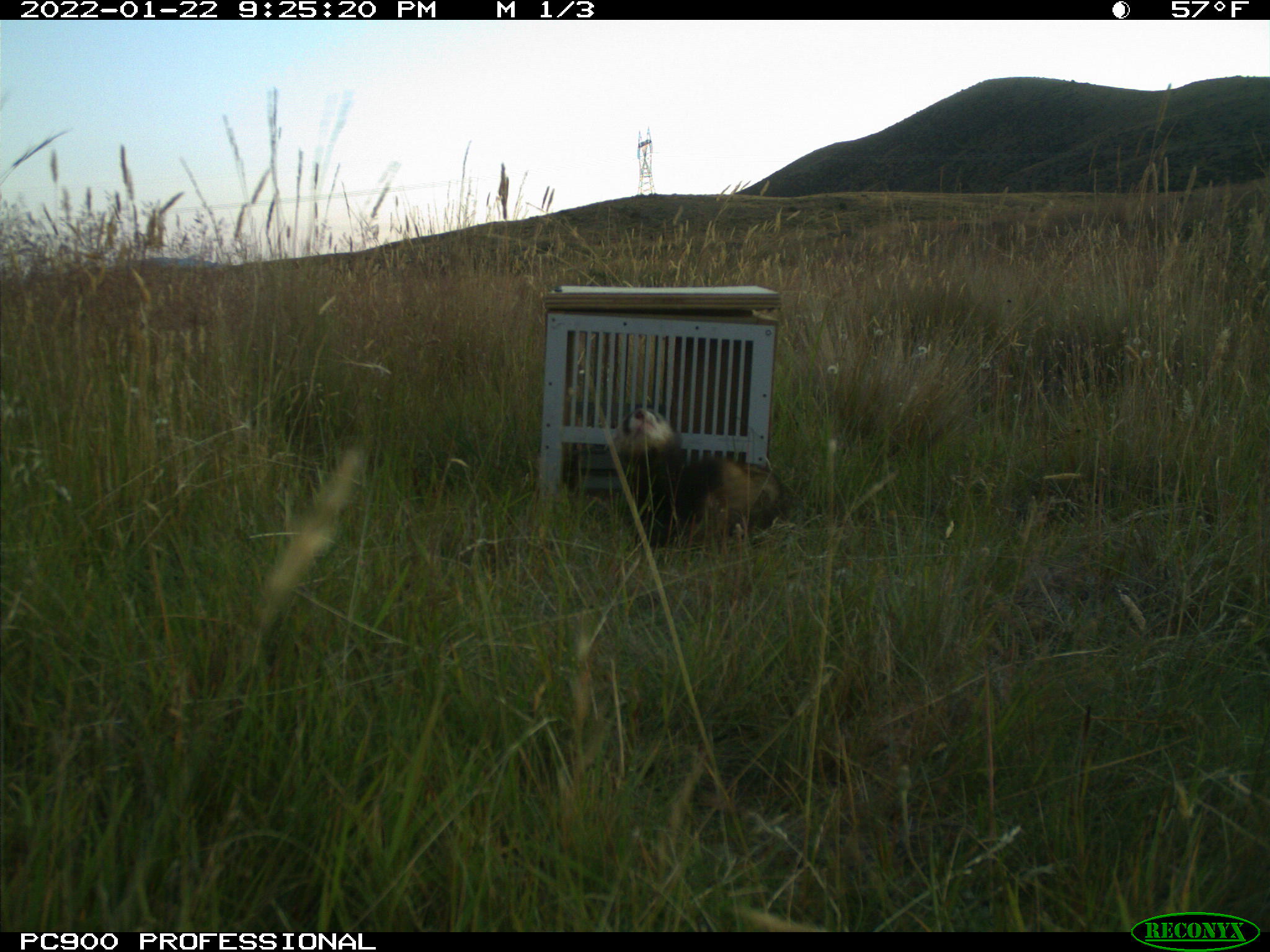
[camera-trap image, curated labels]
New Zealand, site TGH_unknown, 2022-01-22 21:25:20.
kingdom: Animalia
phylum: Chordata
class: Mammalia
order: Carnivora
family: Mustelidae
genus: Mustela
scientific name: Mustela furo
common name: ferret